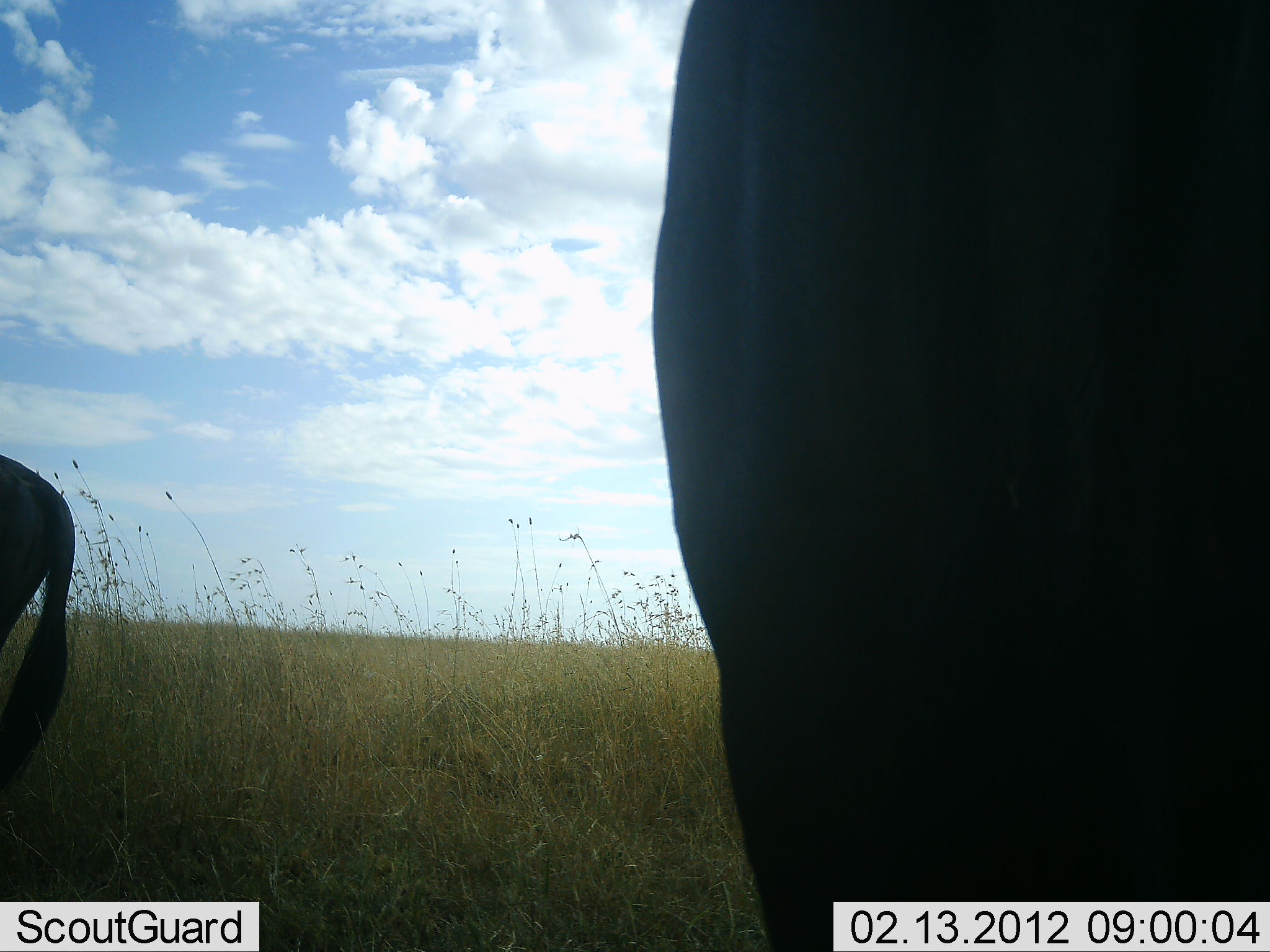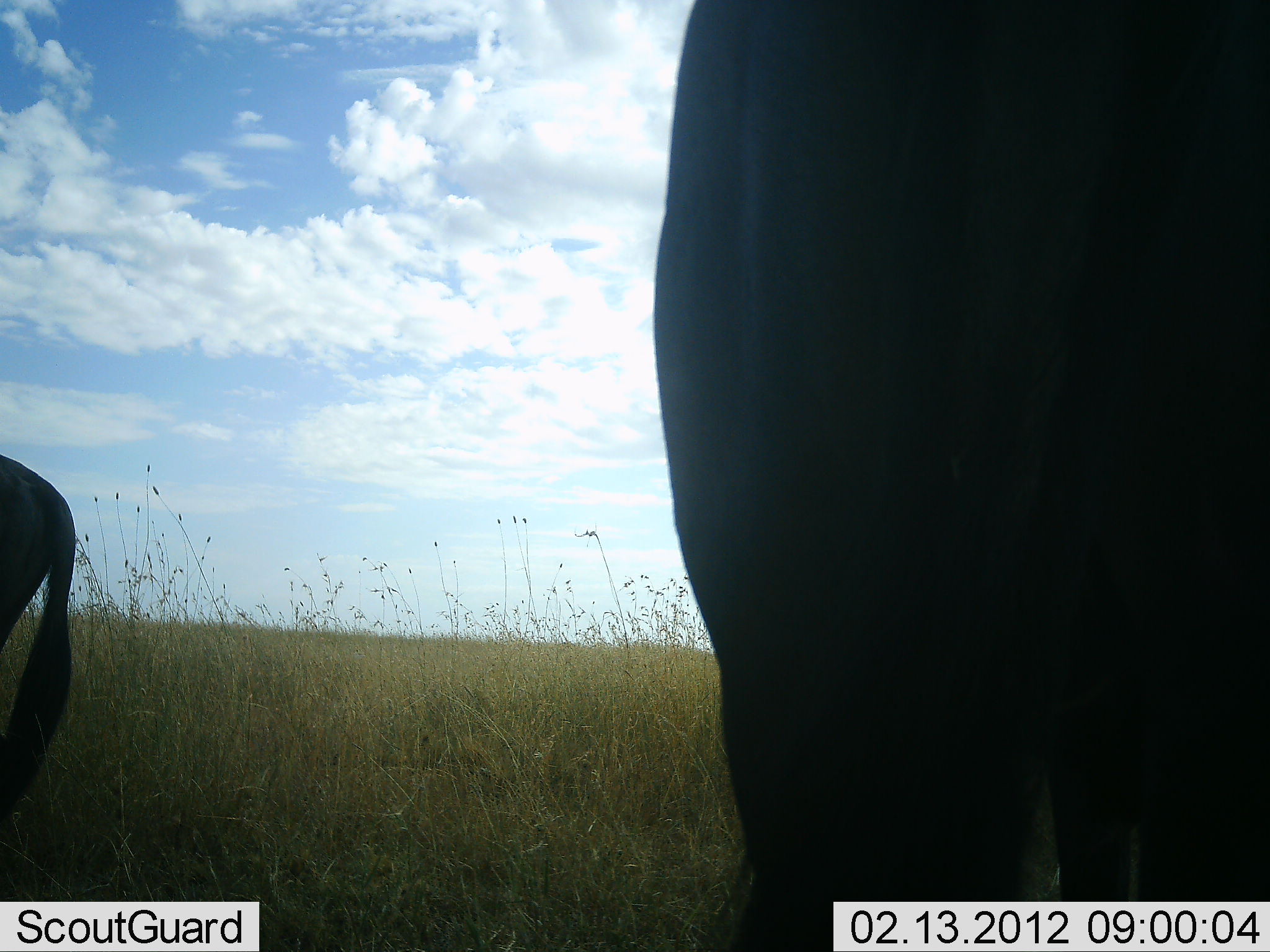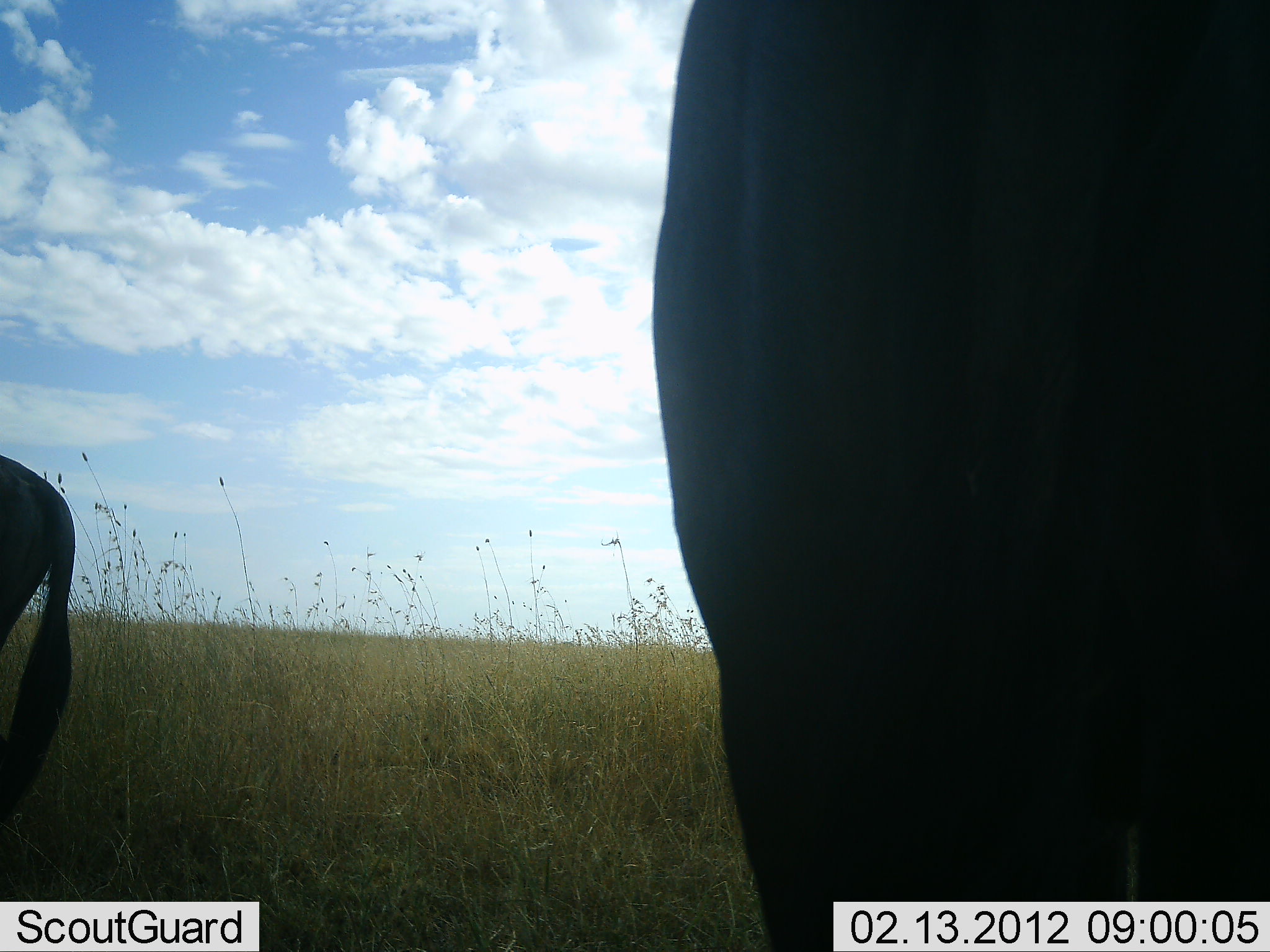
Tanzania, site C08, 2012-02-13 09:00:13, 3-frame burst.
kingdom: Animalia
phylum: Chordata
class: Mammalia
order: Artiodactyla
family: Bovidae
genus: Connochaetes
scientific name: Connochaetes taurinus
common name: blue wildebeest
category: wildebeest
Wildebeest (blue wildebeest) (Connochaetes taurinus), count 2. Behavior (volunteer vote fractions): standing 89%, resting 6%, moving 0%, interacting 0%. Young present (vote fraction): 0%. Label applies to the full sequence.